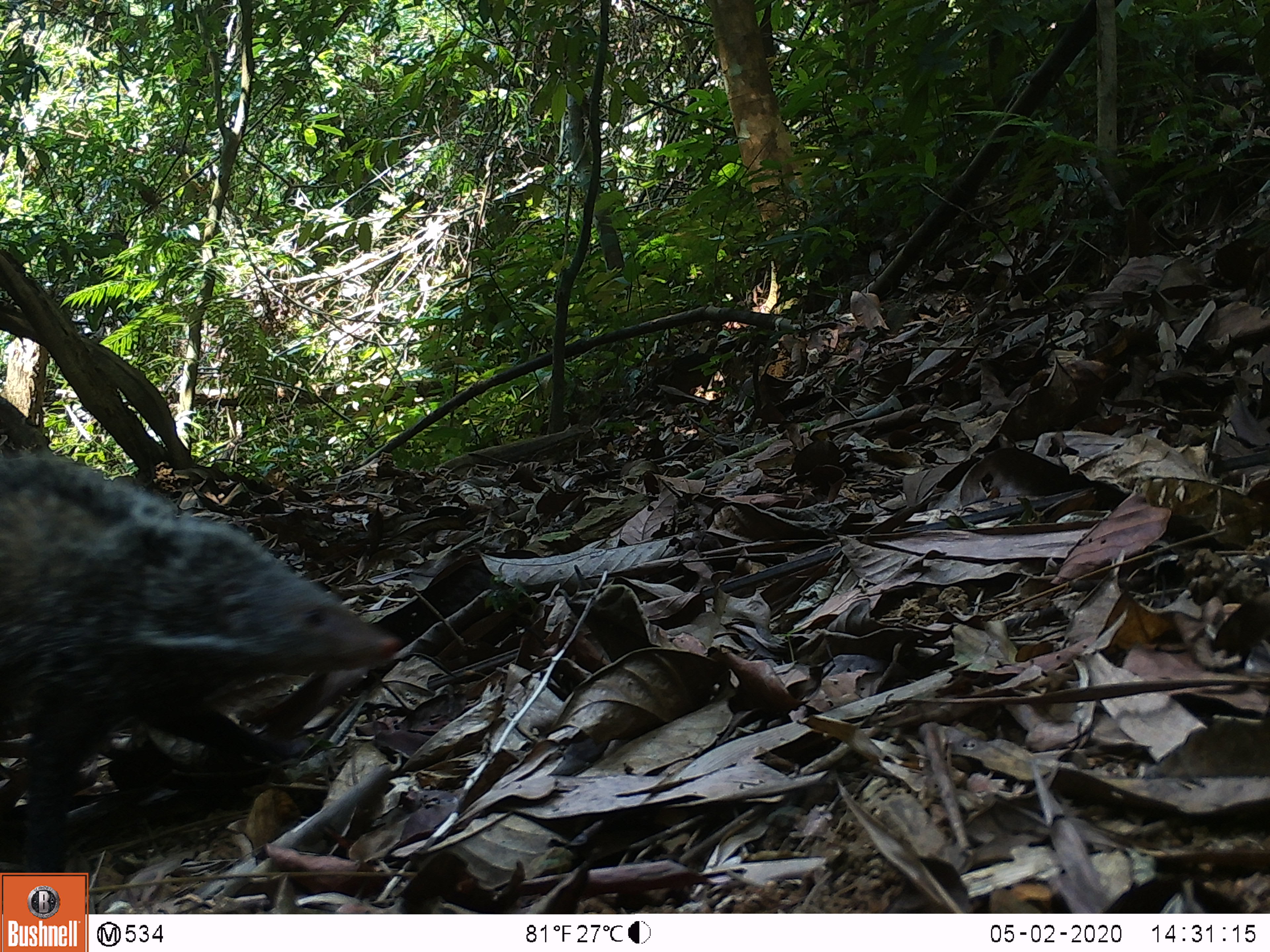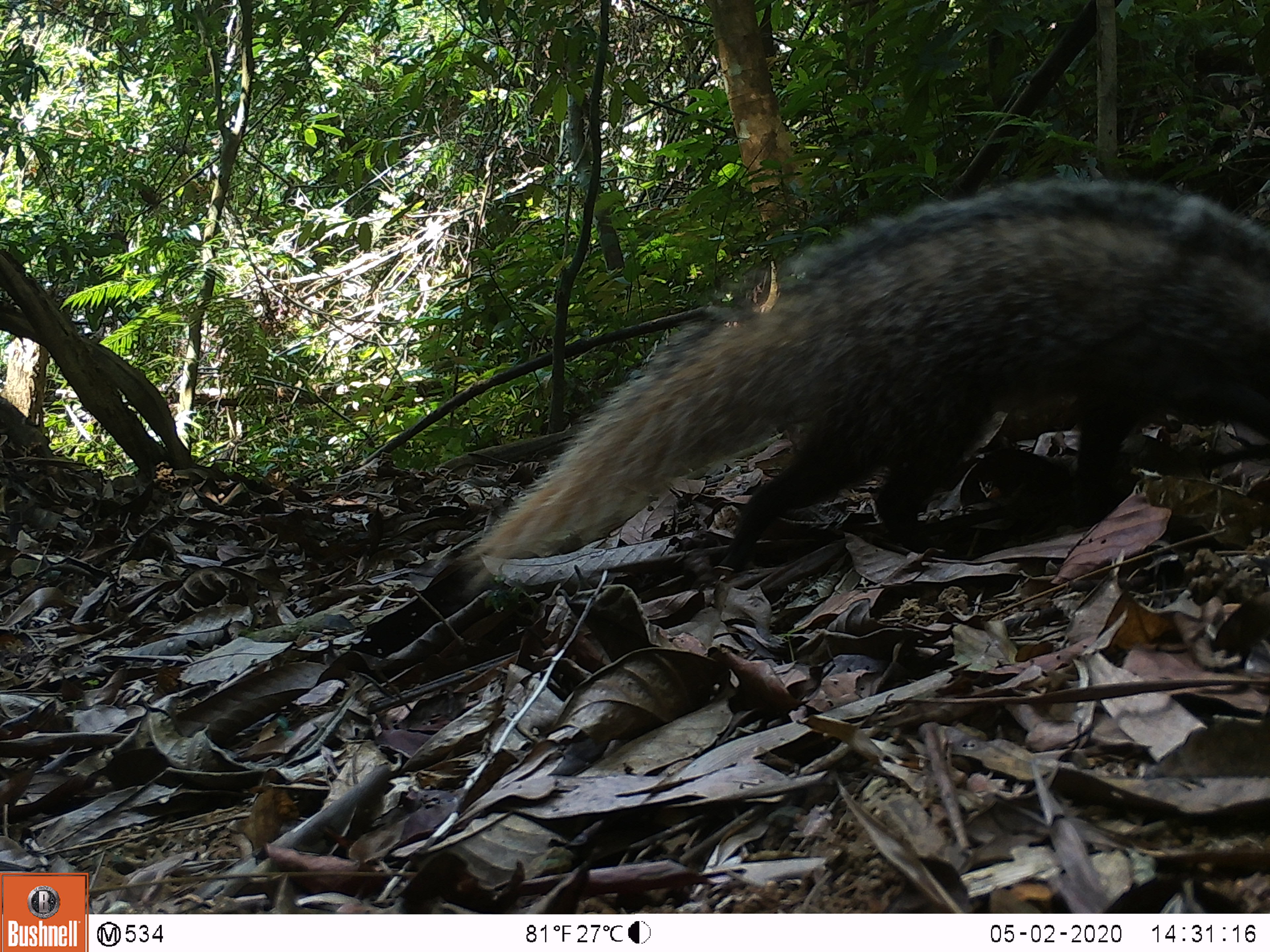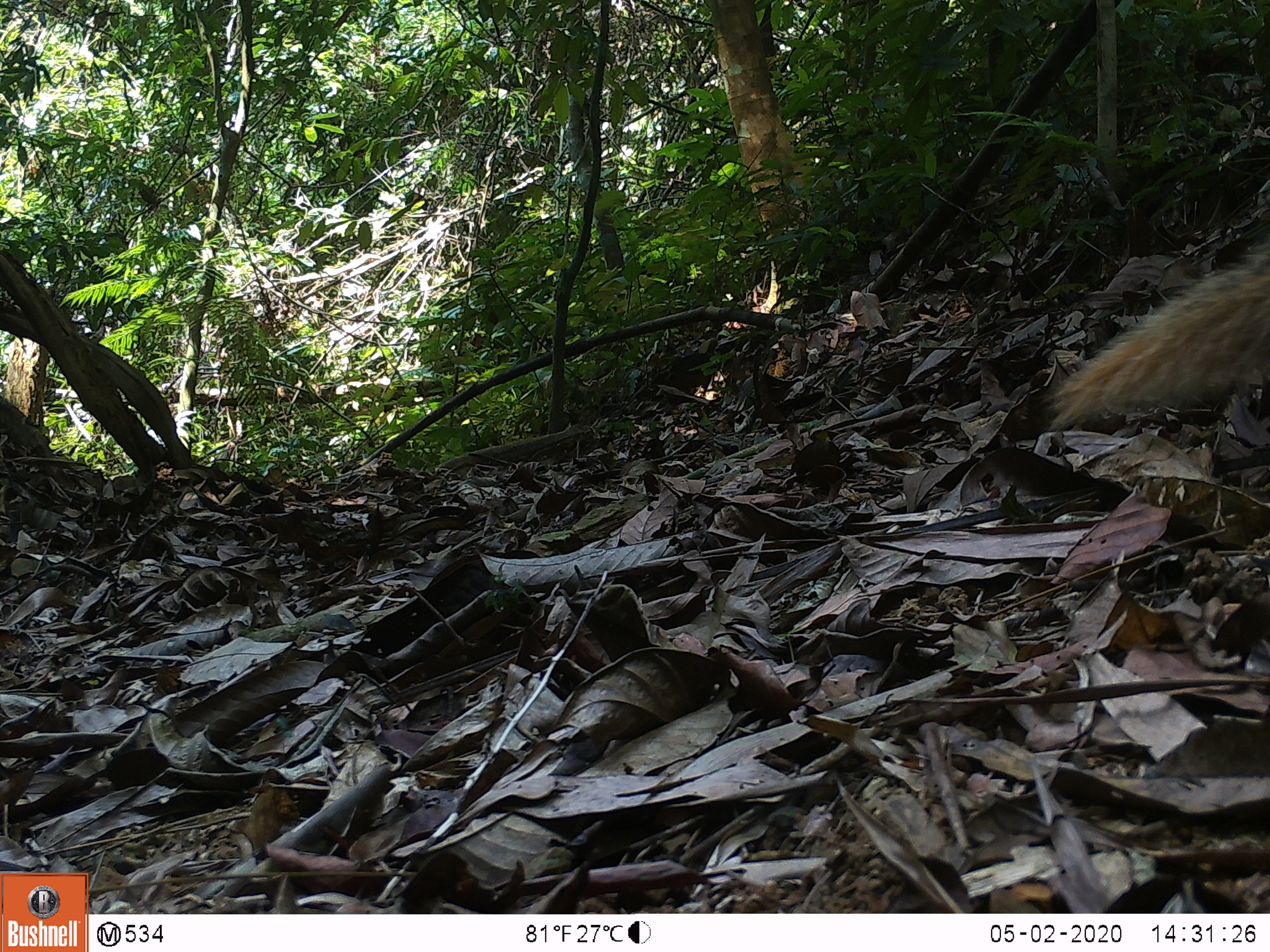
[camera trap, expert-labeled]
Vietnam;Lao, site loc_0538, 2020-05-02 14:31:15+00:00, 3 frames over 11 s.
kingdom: Animalia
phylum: Chordata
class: Mammalia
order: Carnivora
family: Herpestidae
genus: Urva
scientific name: Urva urva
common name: crab-eating mongoose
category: crab eating mongoose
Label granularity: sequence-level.